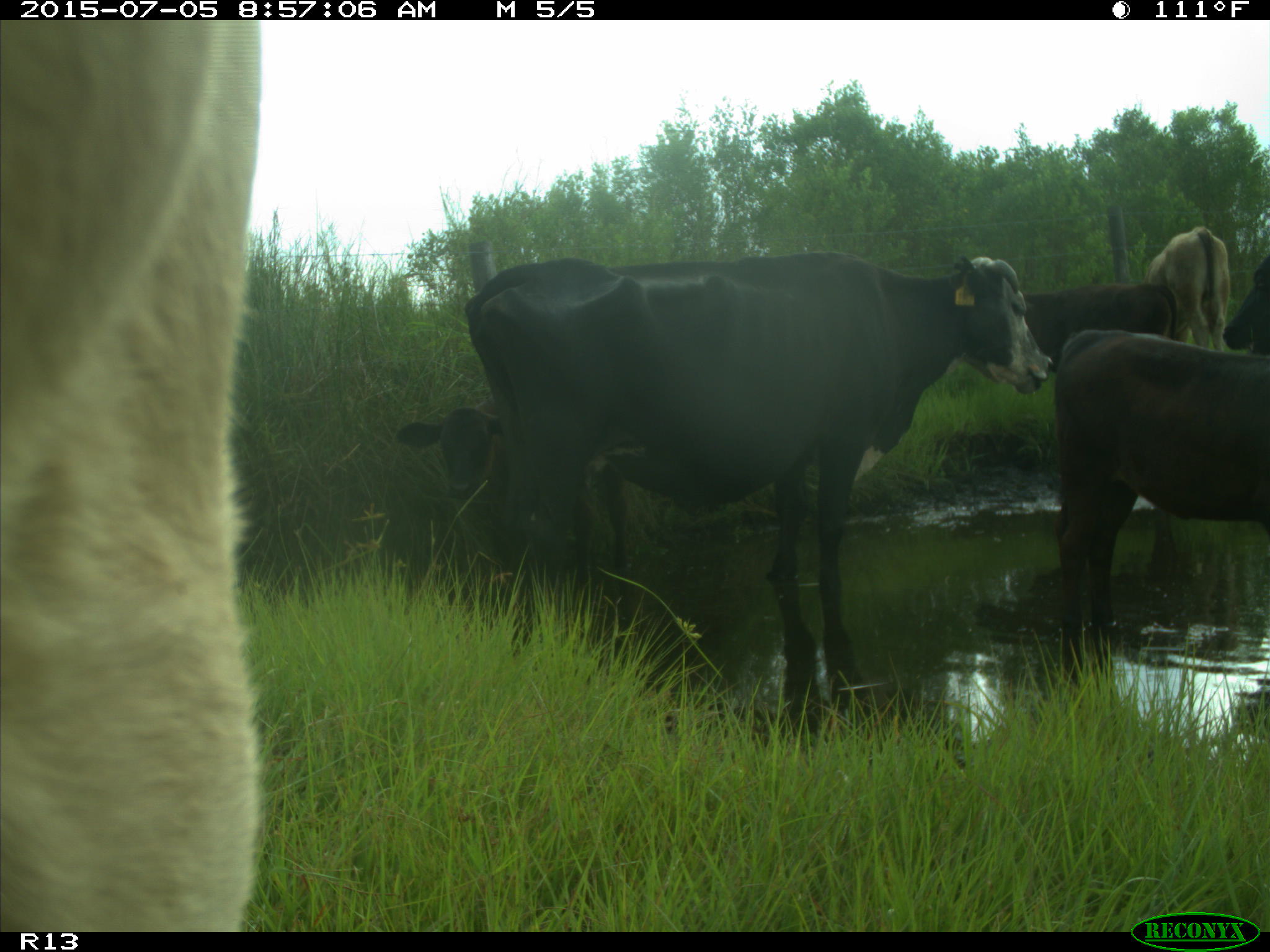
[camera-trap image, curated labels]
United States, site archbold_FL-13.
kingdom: Animalia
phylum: Chordata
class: Mammalia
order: Artiodactyla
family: Bovidae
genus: Bos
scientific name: Bos taurus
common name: domestic cow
Bos taurus (domestic cow).